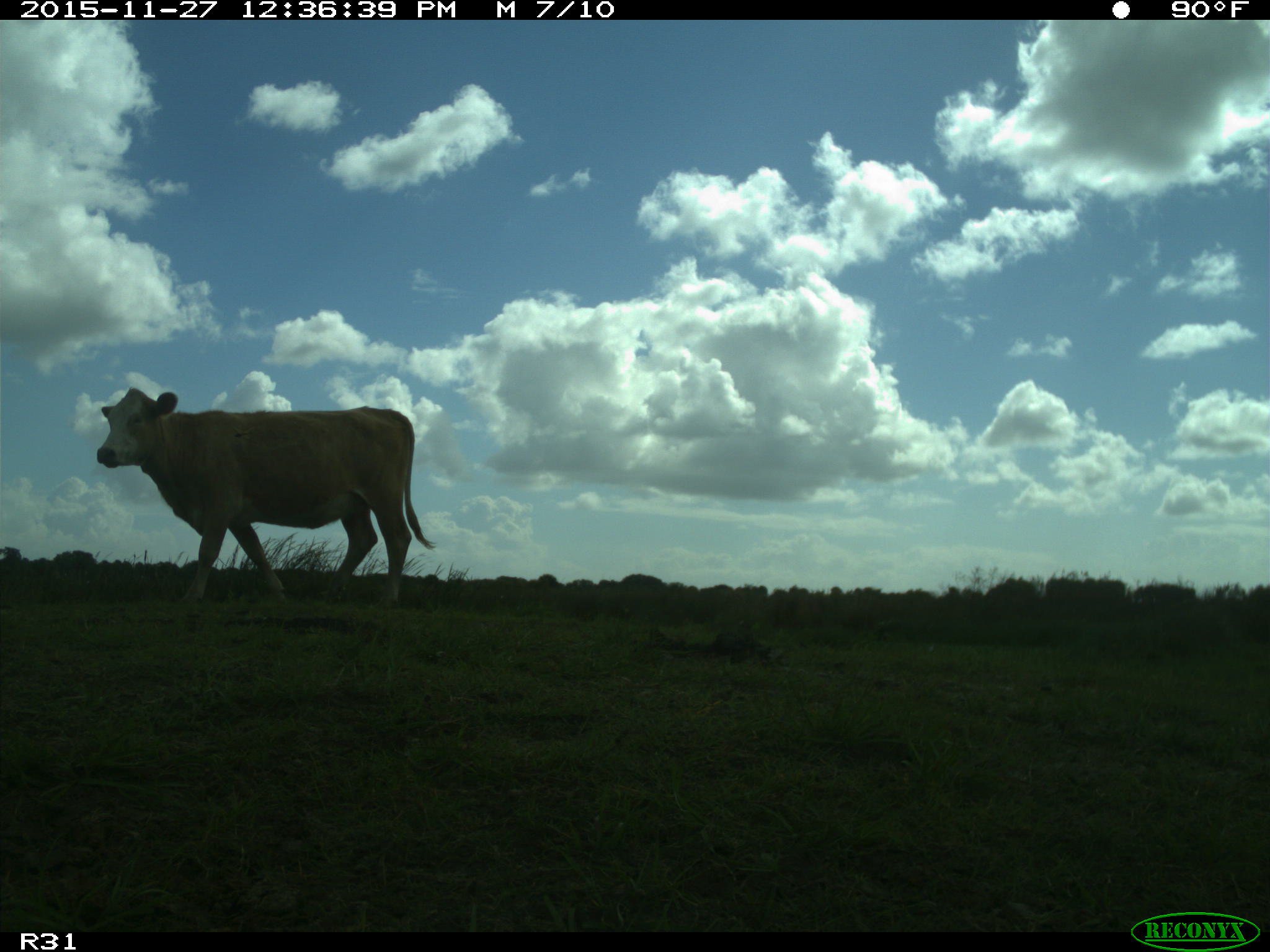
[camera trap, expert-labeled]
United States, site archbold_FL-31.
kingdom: Animalia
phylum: Chordata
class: Mammalia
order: Artiodactyla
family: Bovidae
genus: Bos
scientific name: Bos taurus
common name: domestic cow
Bos taurus (domestic cow).